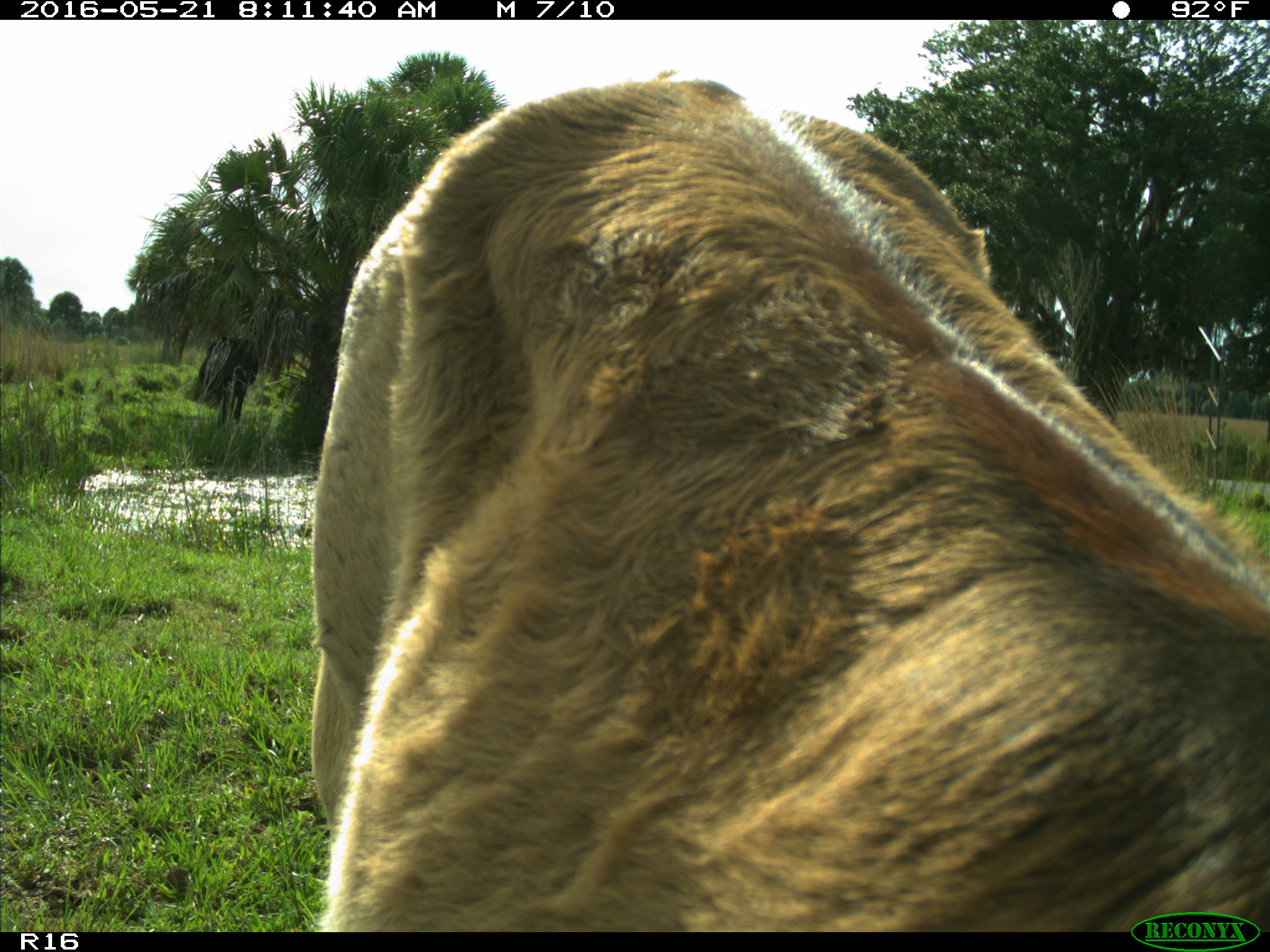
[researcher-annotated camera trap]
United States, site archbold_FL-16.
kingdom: Animalia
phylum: Chordata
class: Mammalia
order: Artiodactyla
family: Bovidae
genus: Bos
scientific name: Bos taurus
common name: domestic cow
Bos taurus (domestic cow).